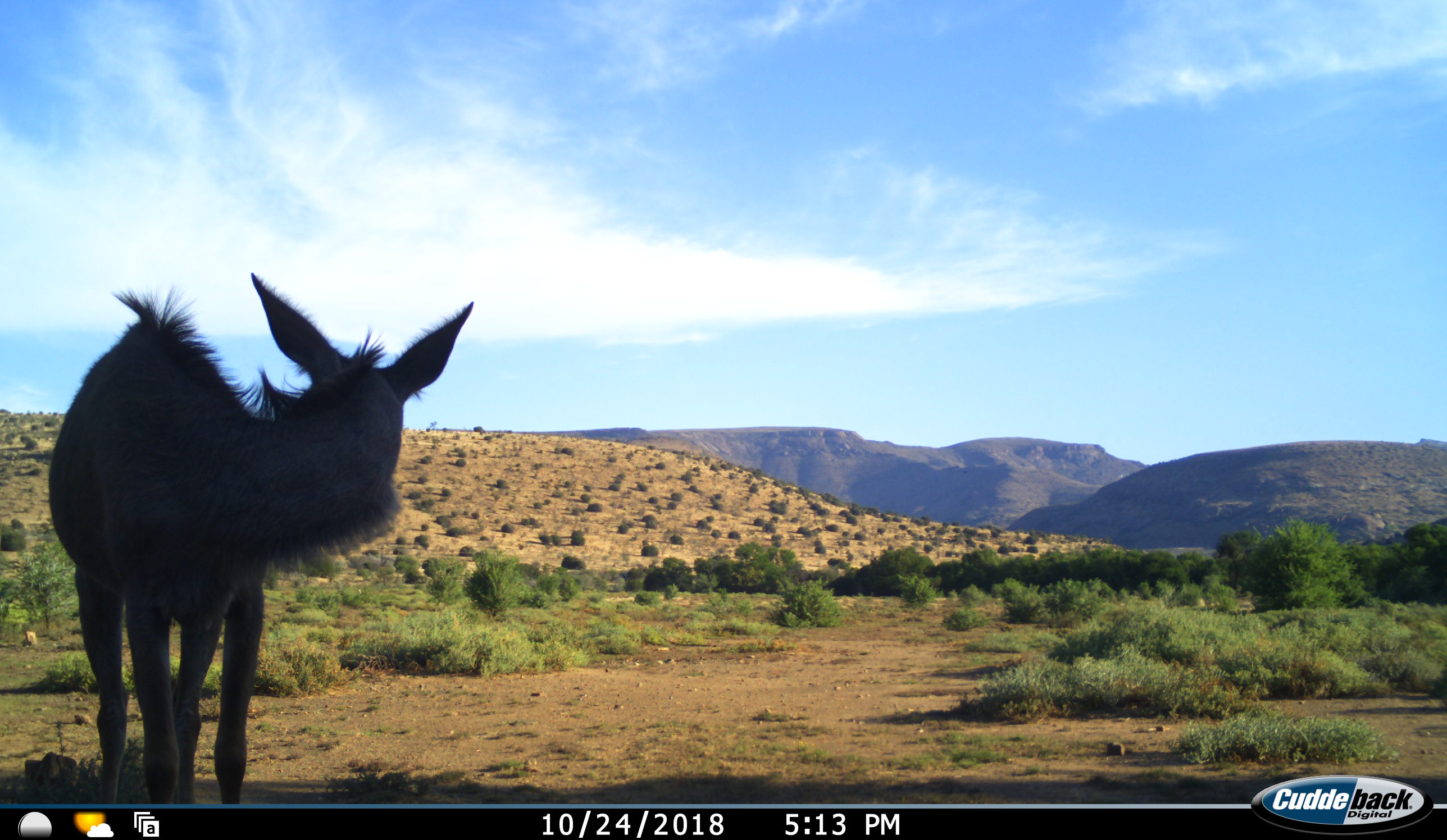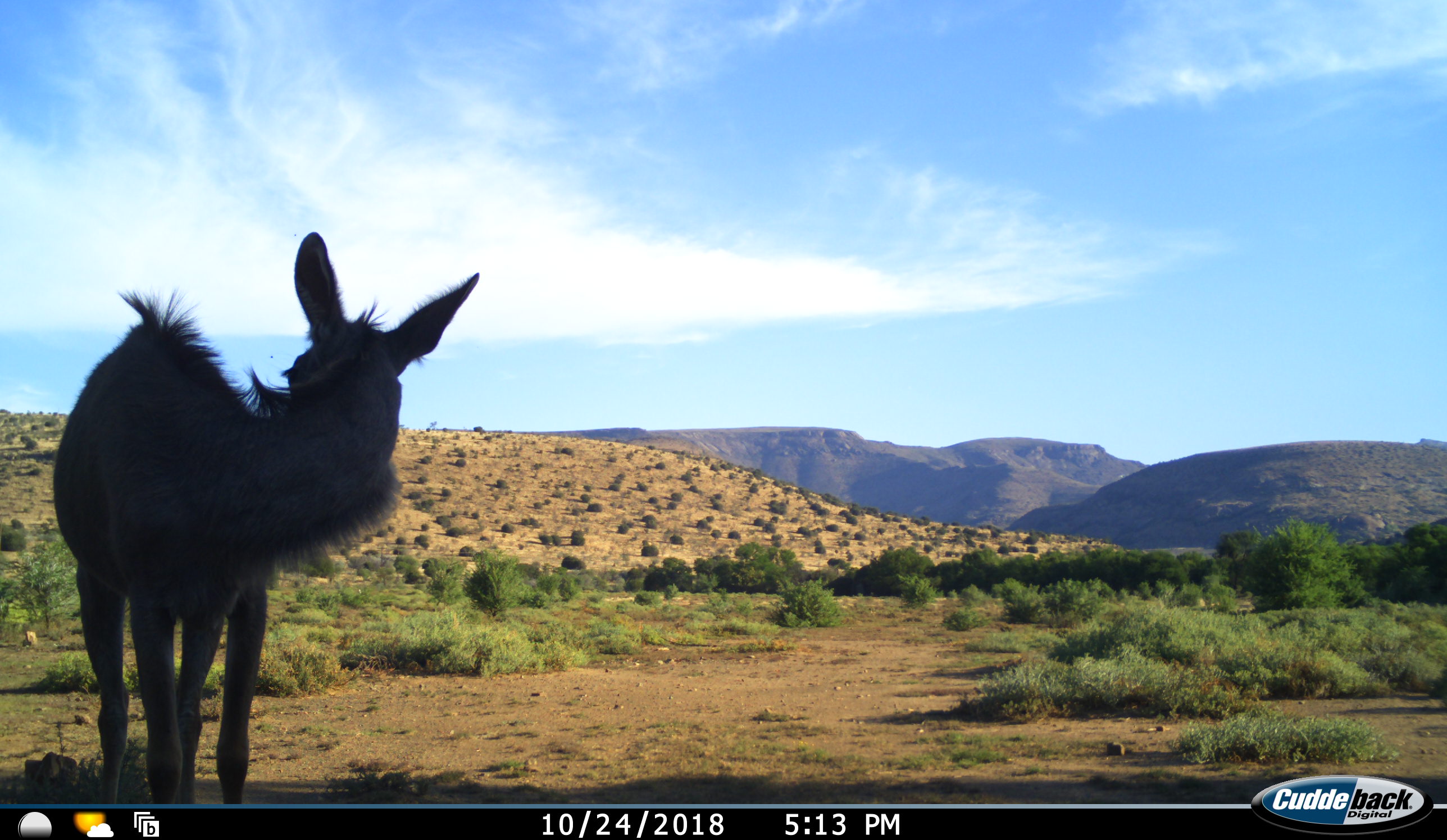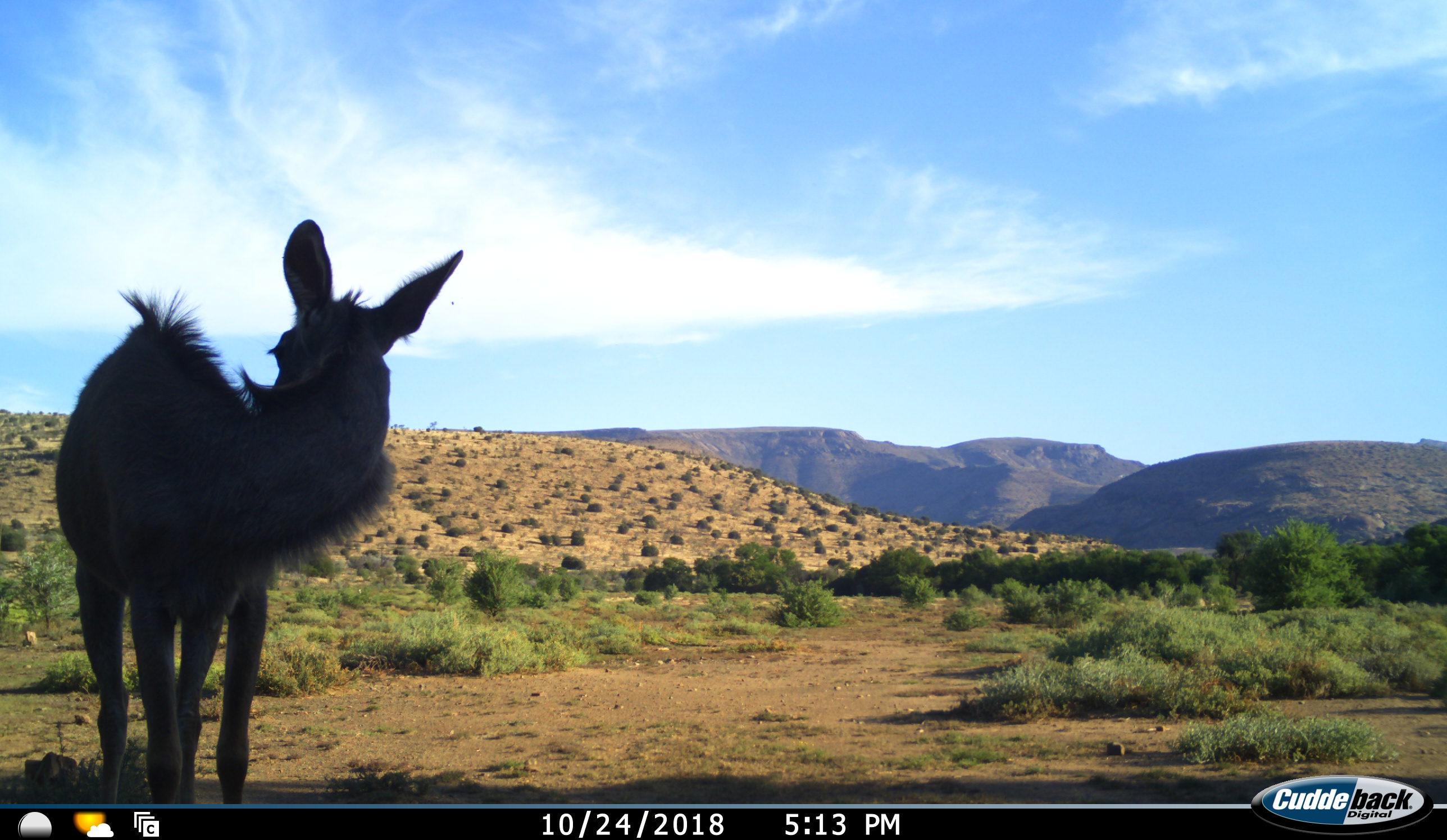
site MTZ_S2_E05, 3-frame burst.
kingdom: Animalia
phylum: Chordata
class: Mammalia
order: Artiodactyla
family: Bovidae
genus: Tragelaphus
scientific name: Tragelaphus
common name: kudu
Kudu (Tragelaphus), count 1. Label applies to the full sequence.